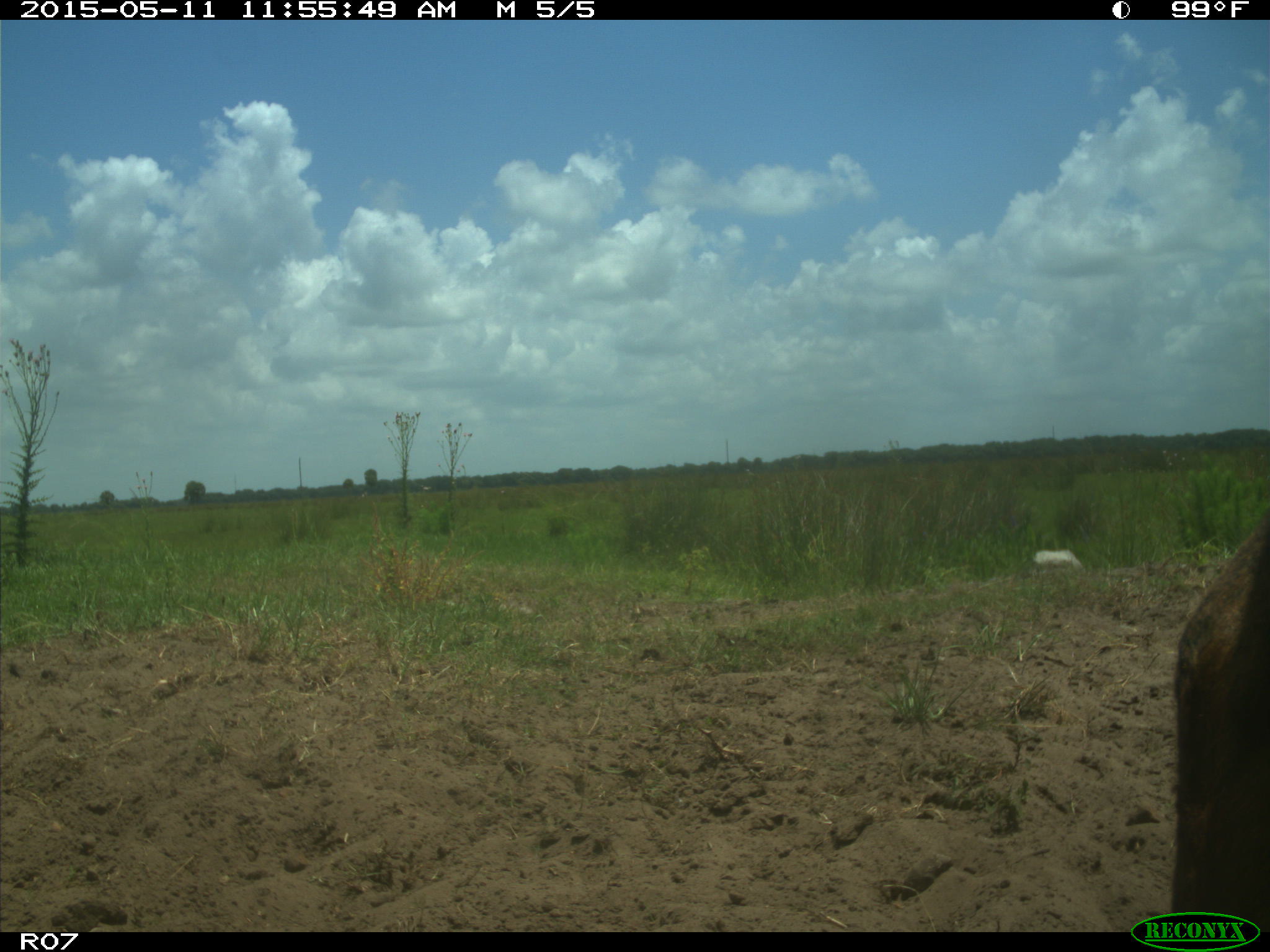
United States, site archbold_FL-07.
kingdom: Animalia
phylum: Chordata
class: Mammalia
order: Artiodactyla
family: Bovidae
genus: Bos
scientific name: Bos taurus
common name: domestic cow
Bos taurus (domestic cow).